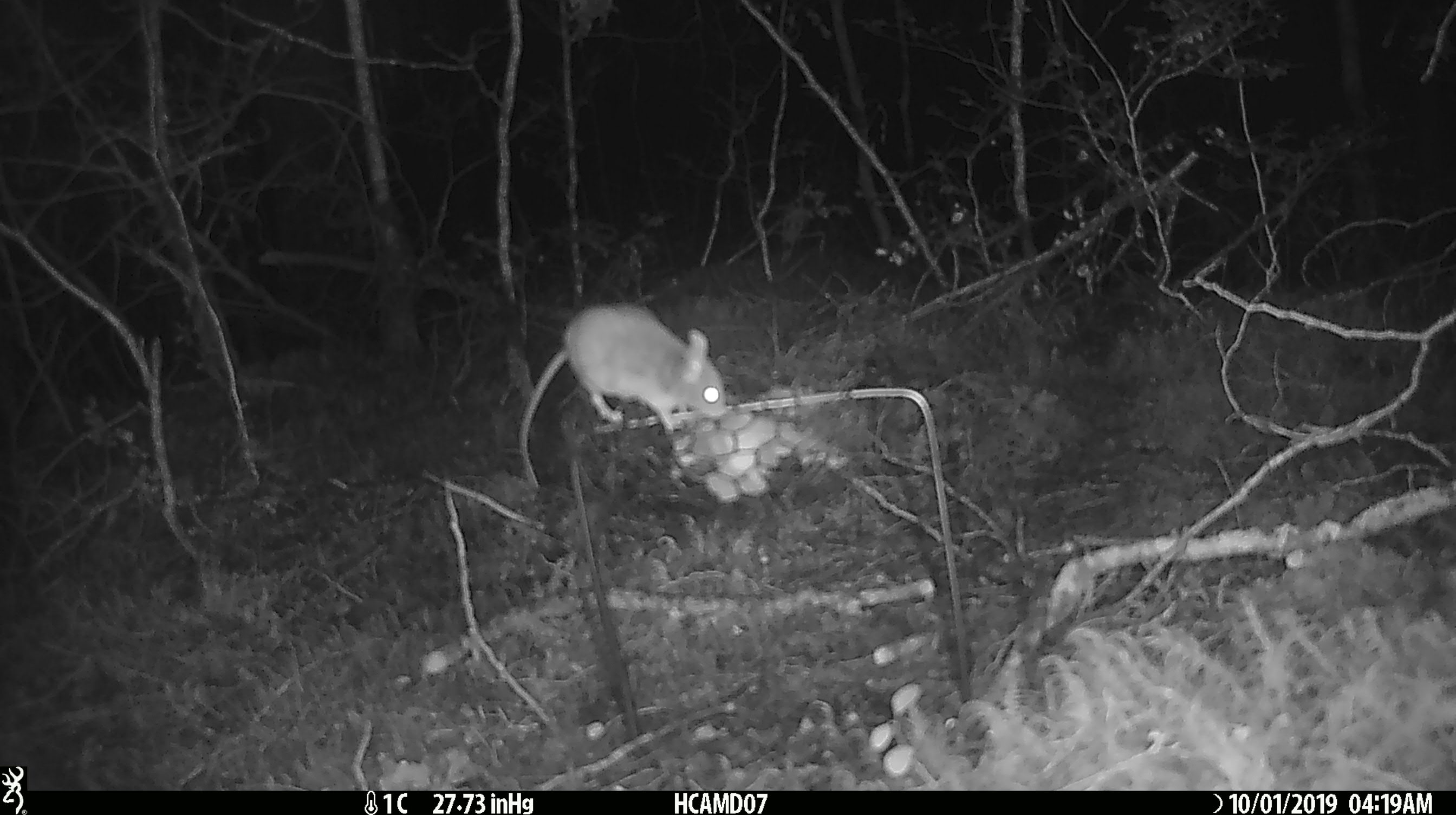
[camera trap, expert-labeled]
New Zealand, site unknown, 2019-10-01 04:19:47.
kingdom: Animalia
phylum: Chordata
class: Mammalia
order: Rodentia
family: Muridae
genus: Mus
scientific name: Mus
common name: mouse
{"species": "mouse (Mus)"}